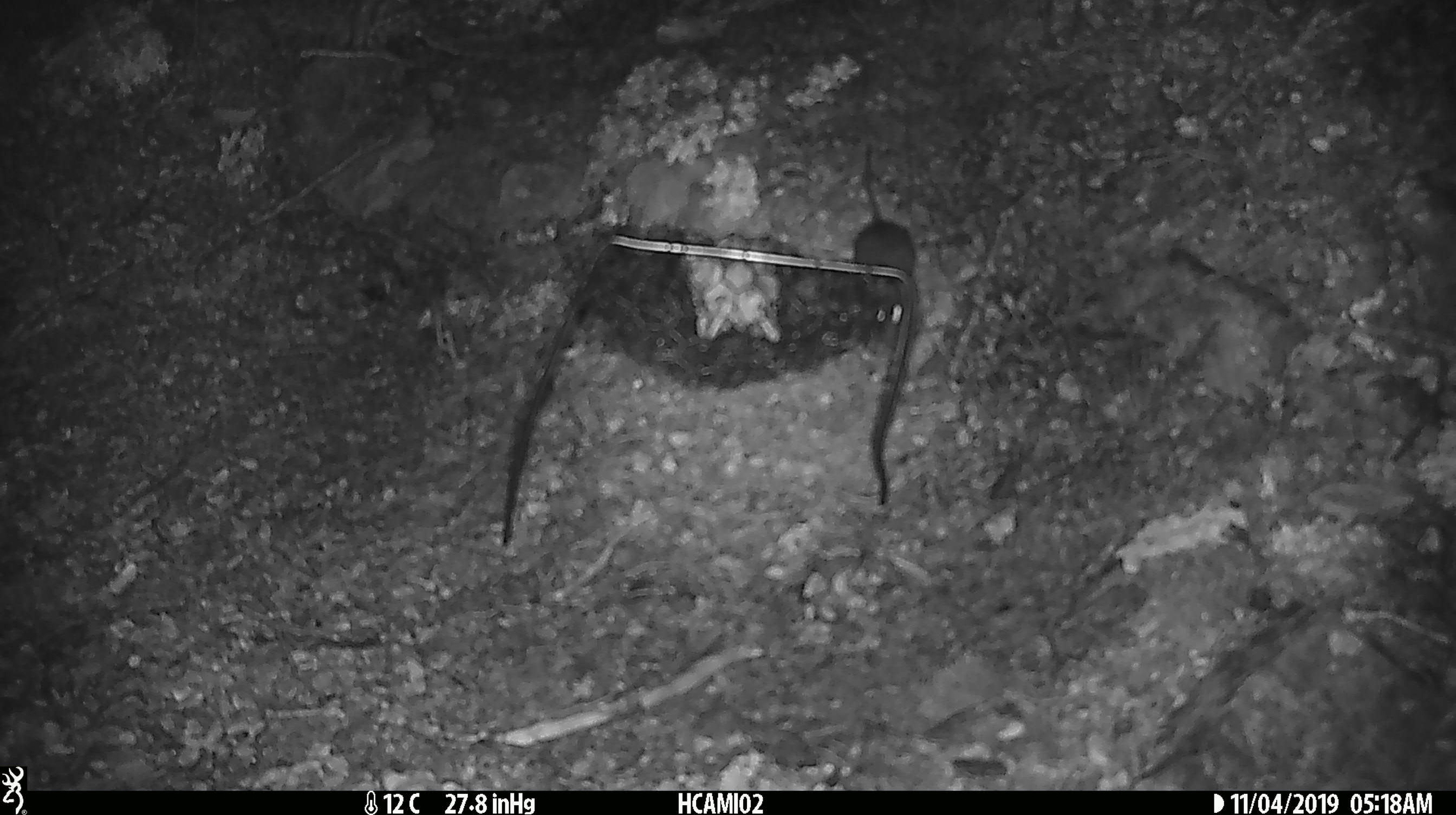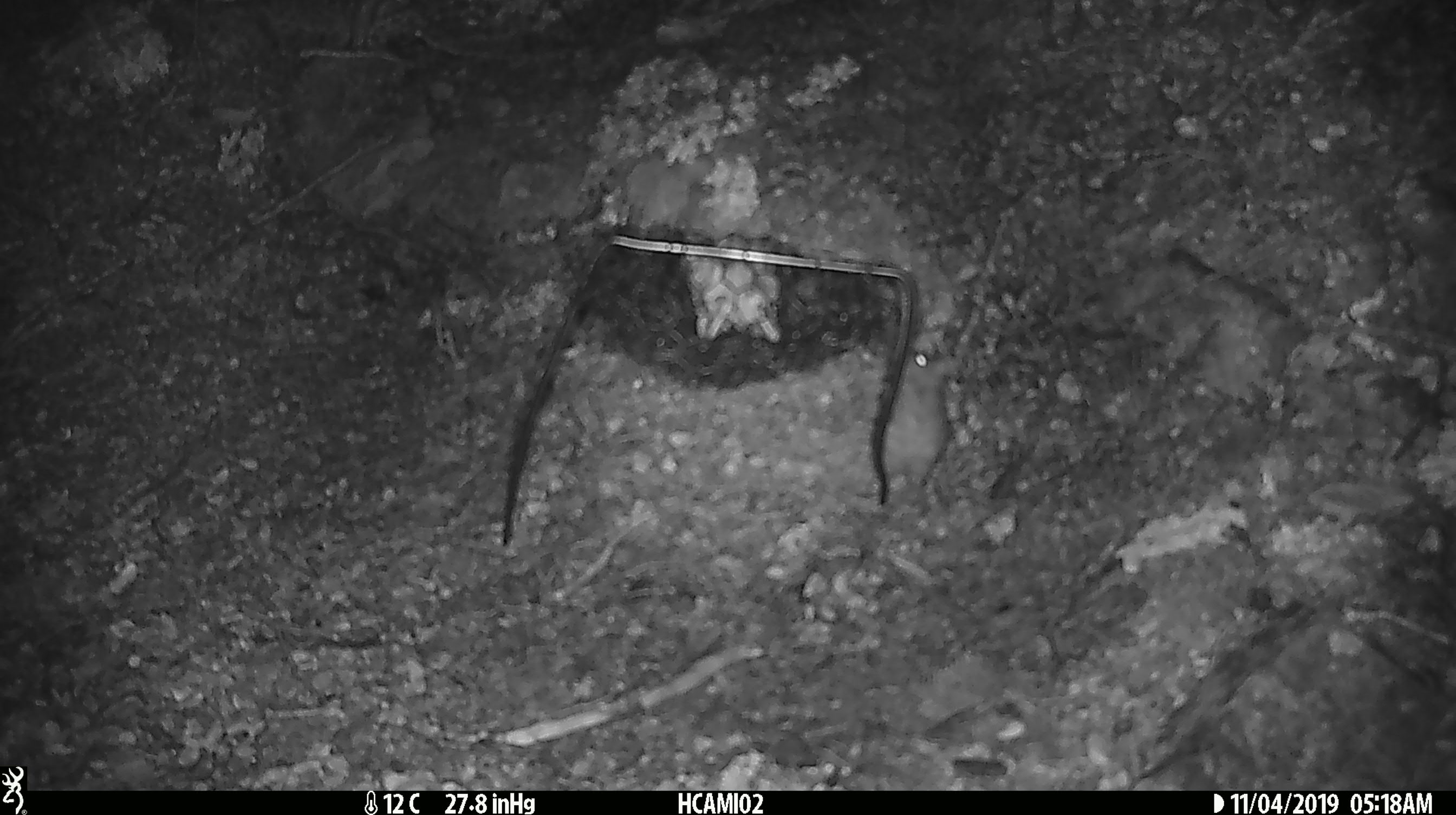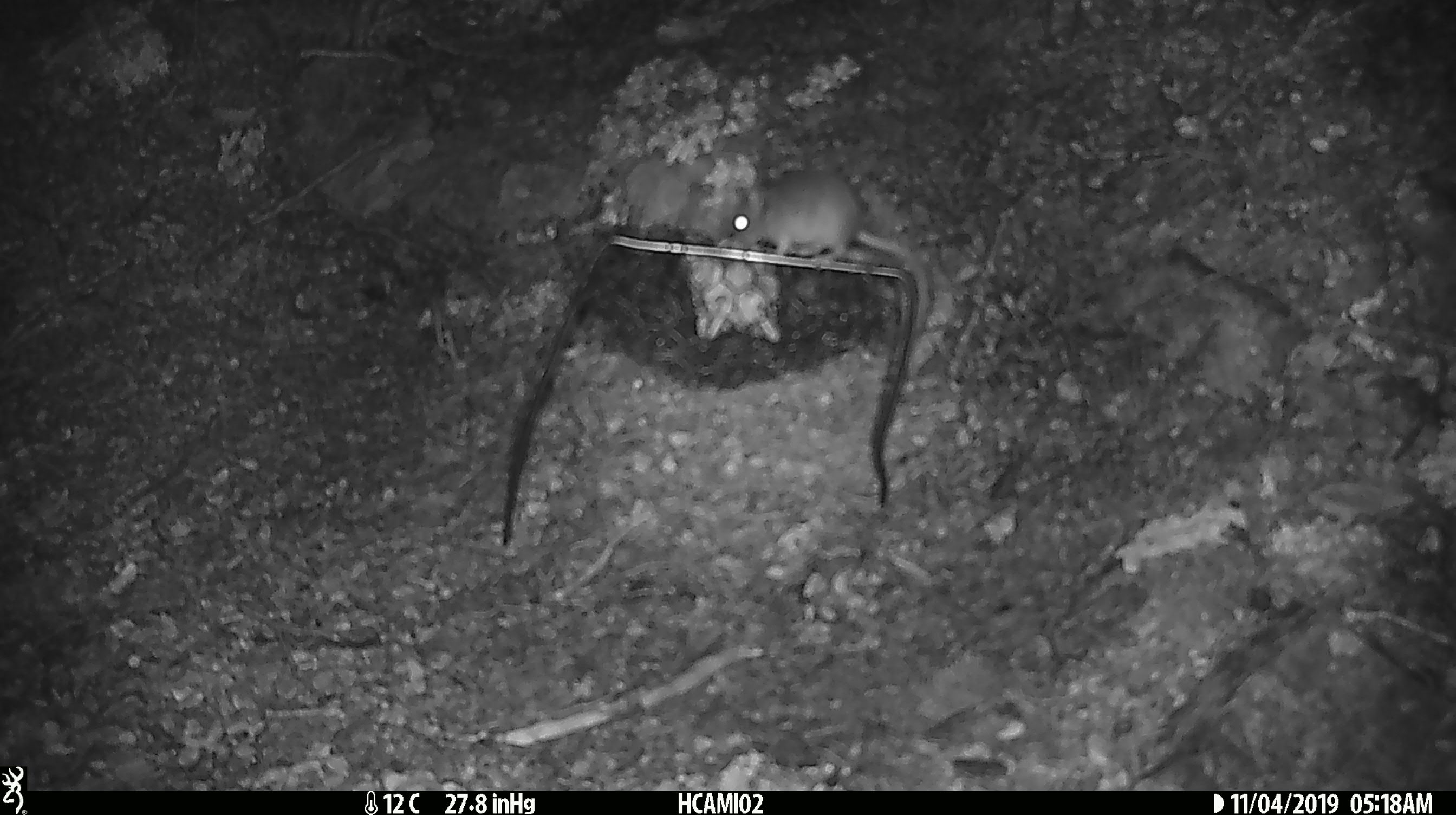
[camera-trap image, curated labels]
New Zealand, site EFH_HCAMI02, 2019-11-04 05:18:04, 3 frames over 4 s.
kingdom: Animalia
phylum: Chordata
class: Mammalia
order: Rodentia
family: Muridae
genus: Mus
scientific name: Mus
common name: mouse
Mouse (Mus).